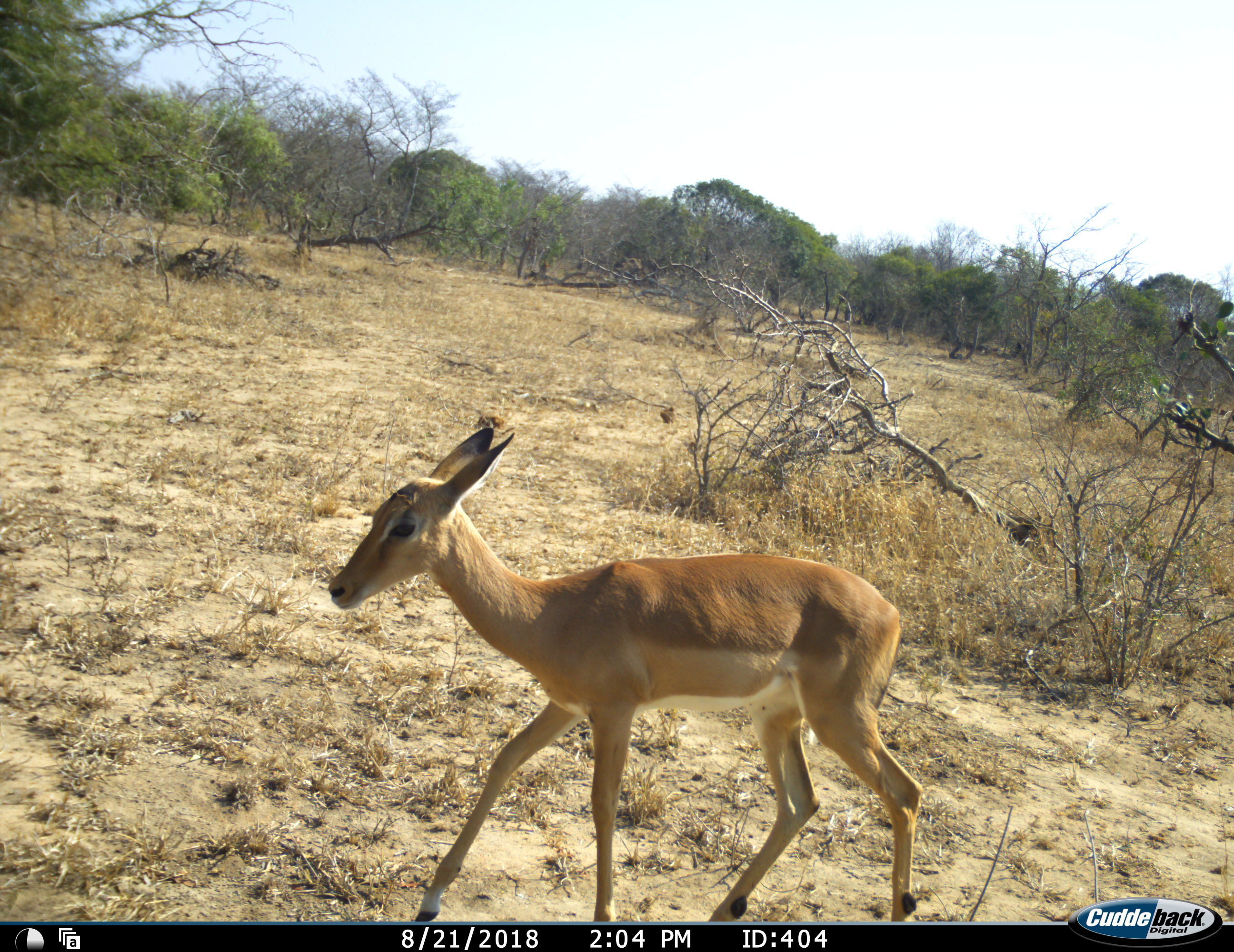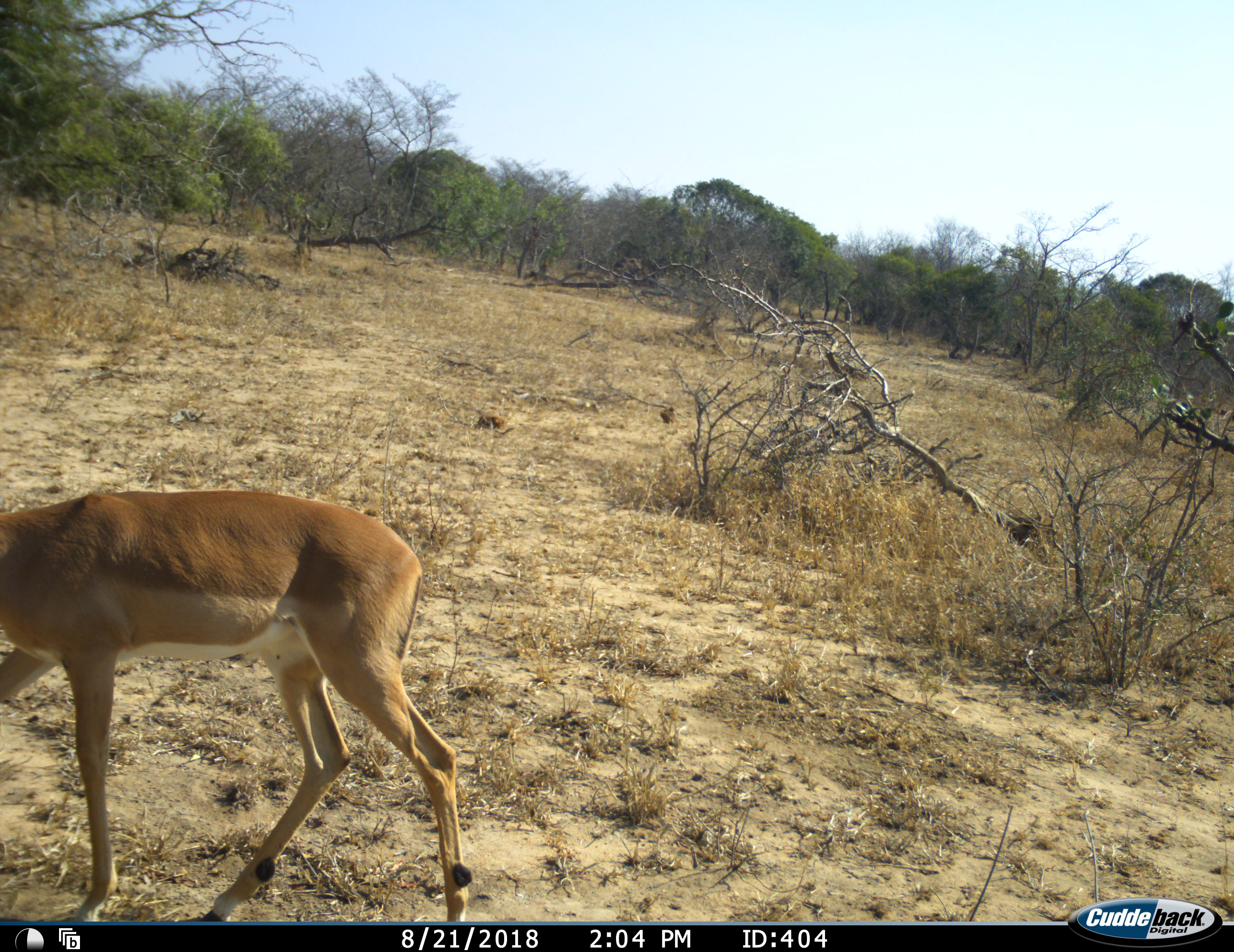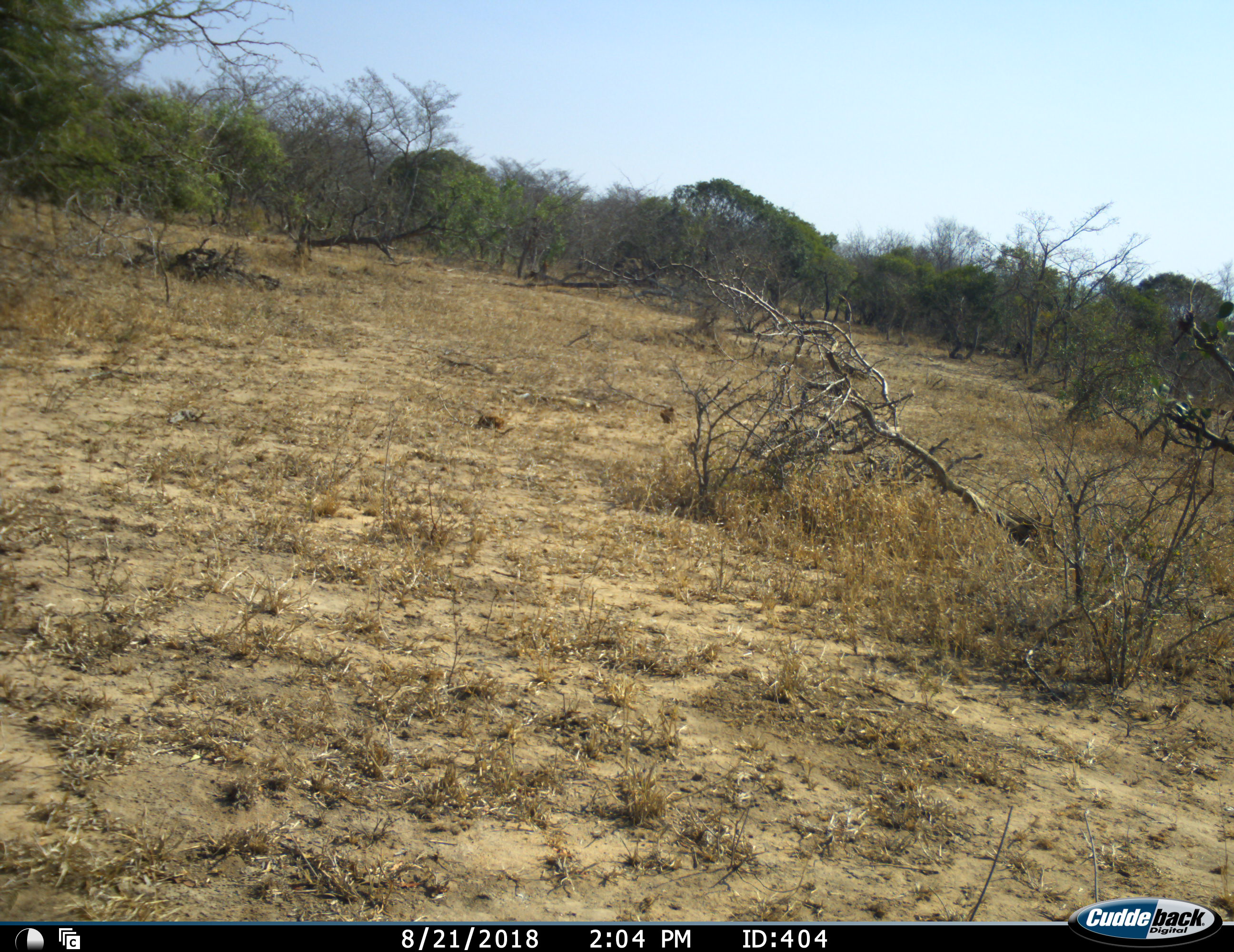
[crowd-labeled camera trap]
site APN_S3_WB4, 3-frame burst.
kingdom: Animalia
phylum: Chordata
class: Mammalia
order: Artiodactyla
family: Bovidae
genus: Aepyceros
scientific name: Aepyceros melampus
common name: impala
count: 1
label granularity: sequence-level